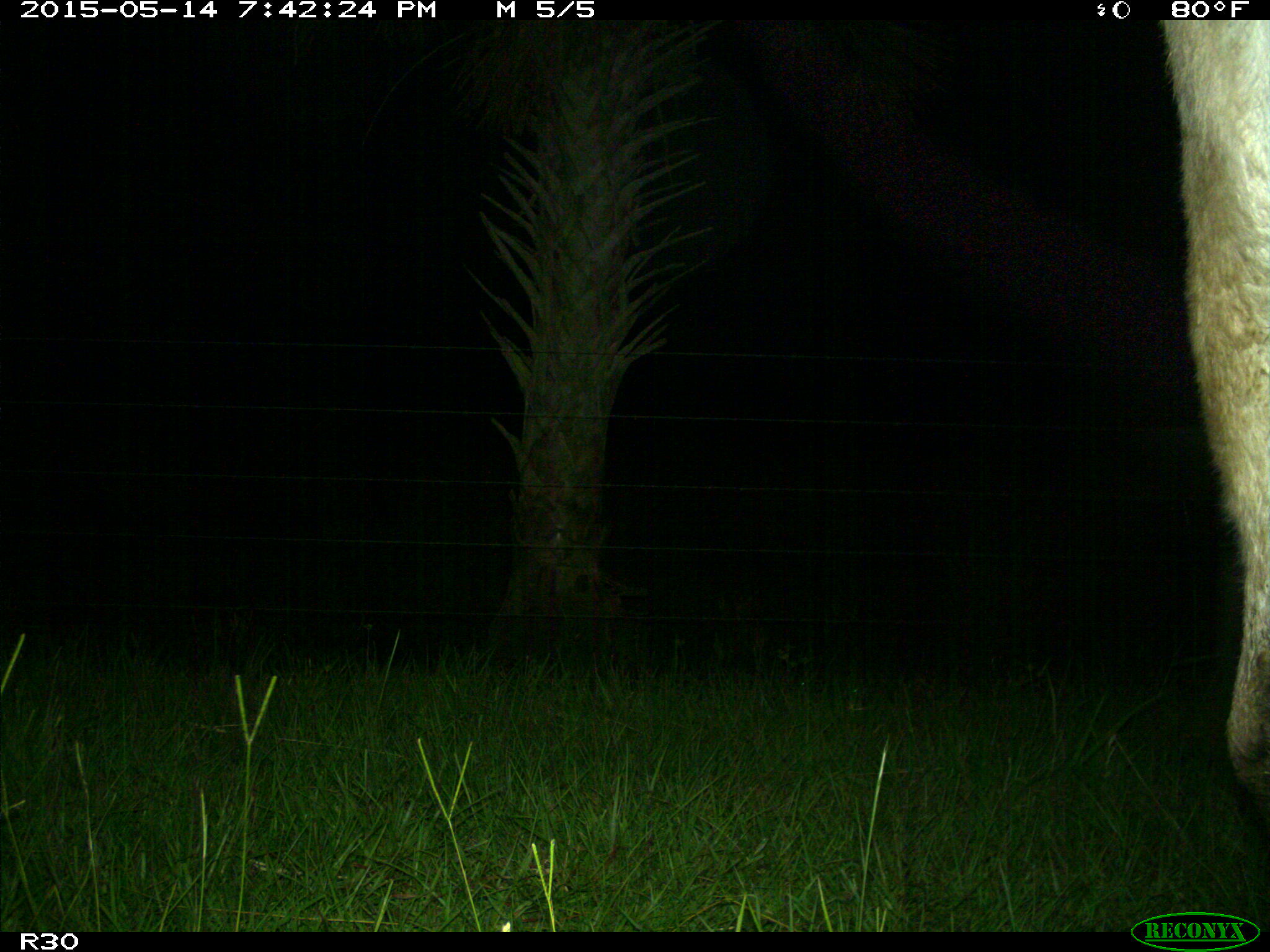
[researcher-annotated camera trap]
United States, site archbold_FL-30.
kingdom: Animalia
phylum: Chordata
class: Mammalia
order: Artiodactyla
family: Bovidae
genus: Bos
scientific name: Bos taurus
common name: domestic cow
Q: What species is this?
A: Bos taurus (domestic cow).